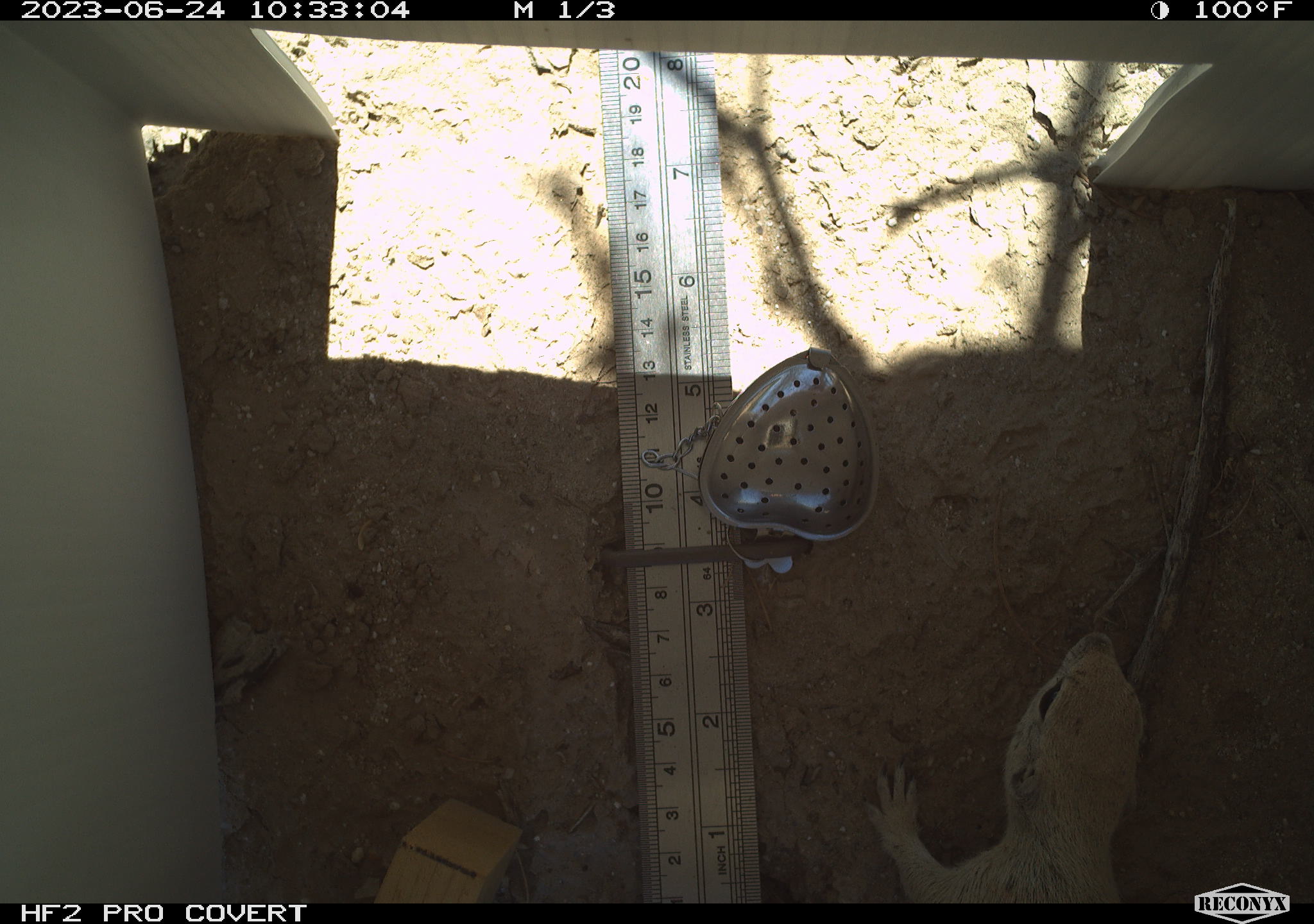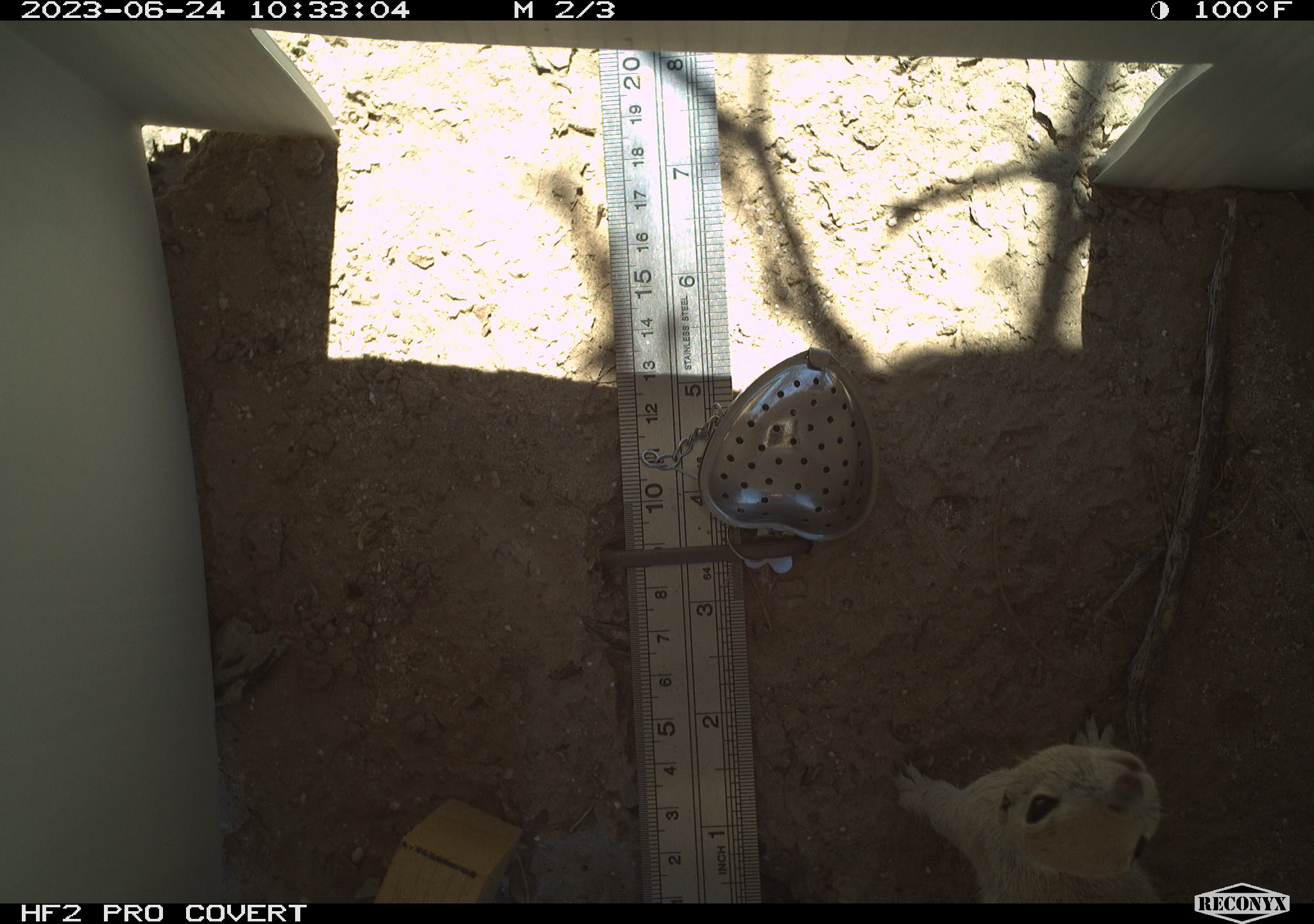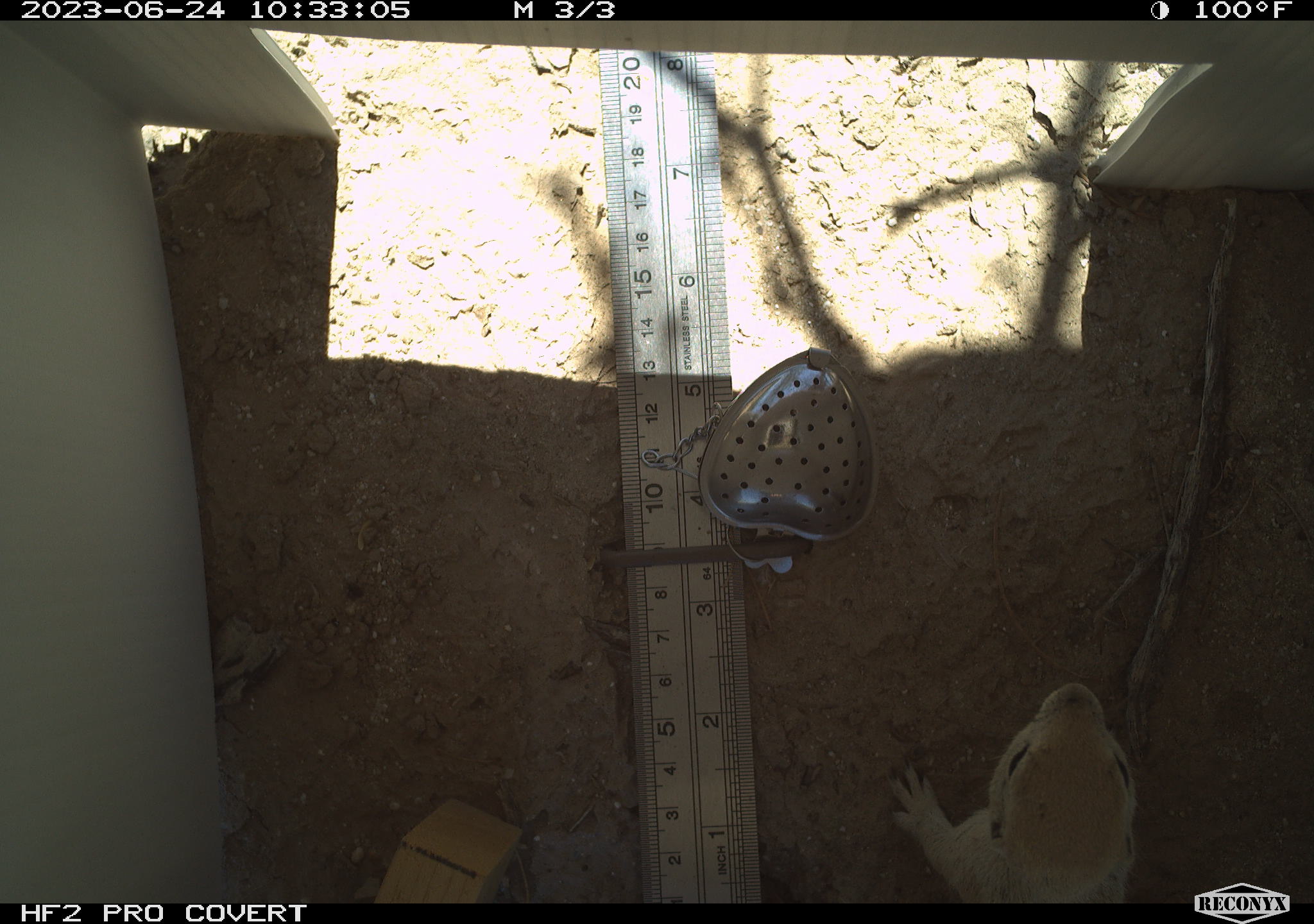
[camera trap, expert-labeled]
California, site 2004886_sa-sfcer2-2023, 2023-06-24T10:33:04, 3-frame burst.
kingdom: Animalia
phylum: Chordata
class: Mammalia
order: Rodentia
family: Sciuridae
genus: Xerospermophilus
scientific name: Xerospermophilus tereticaudus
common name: round-tailed ground squirrel